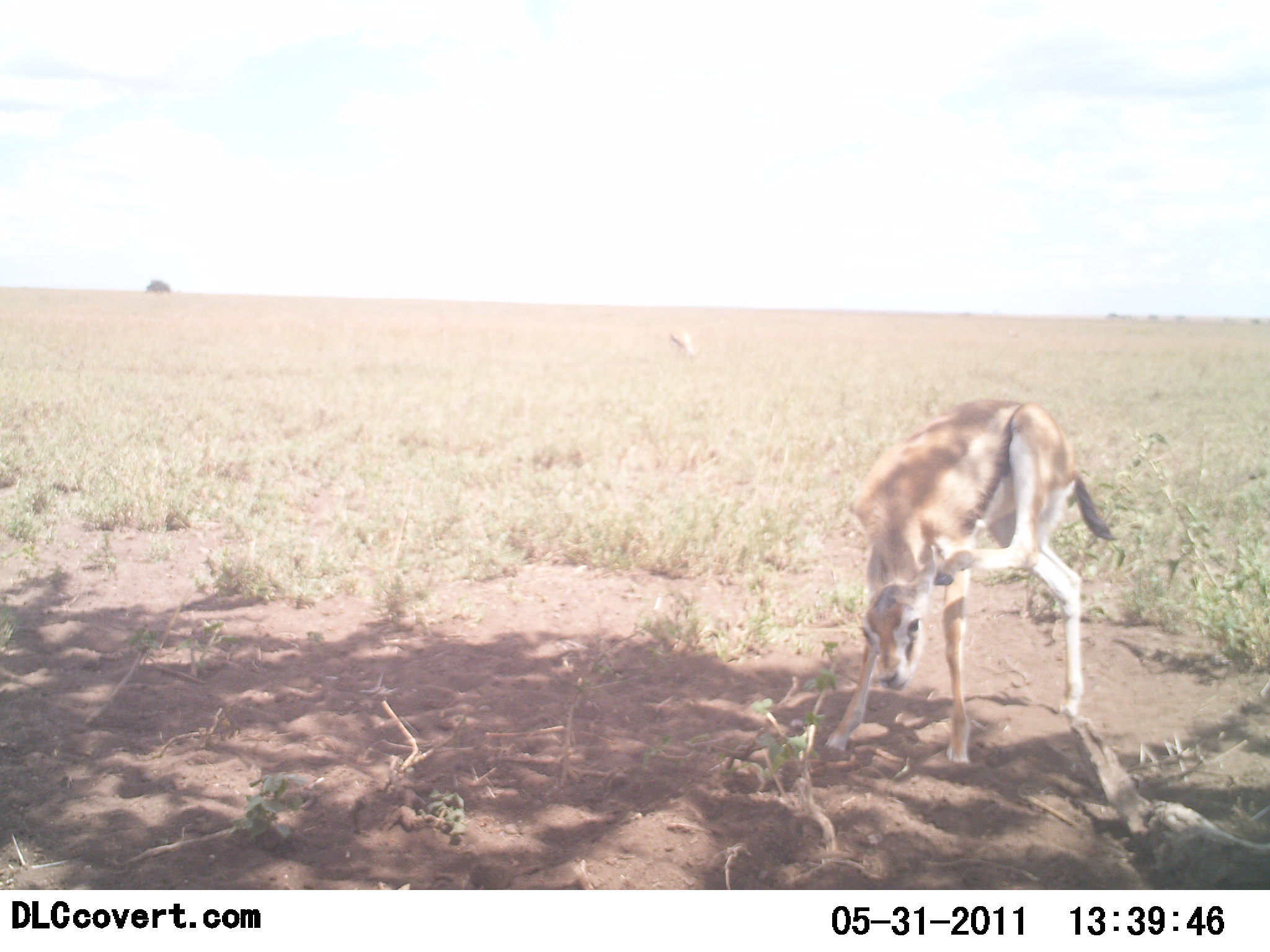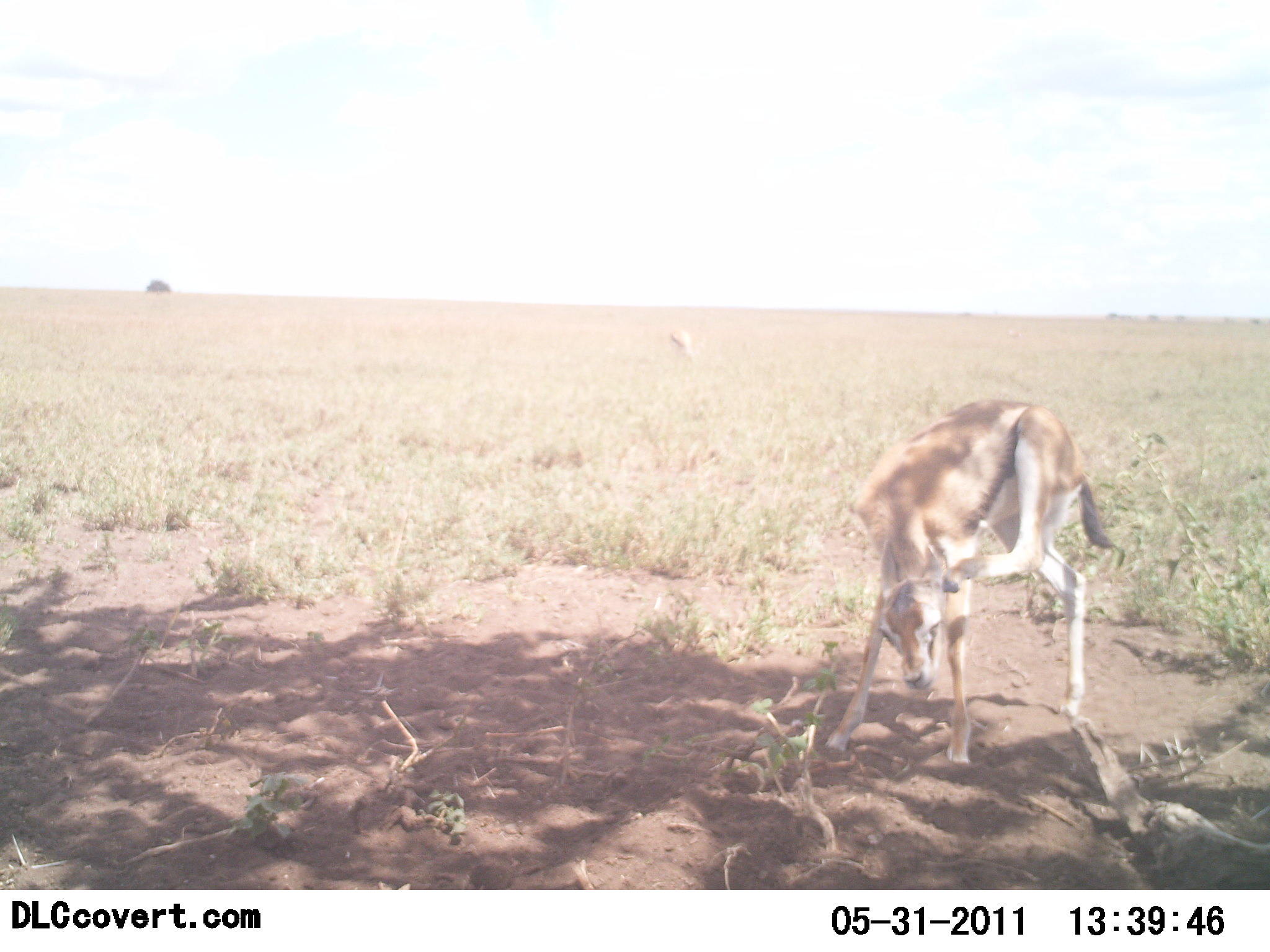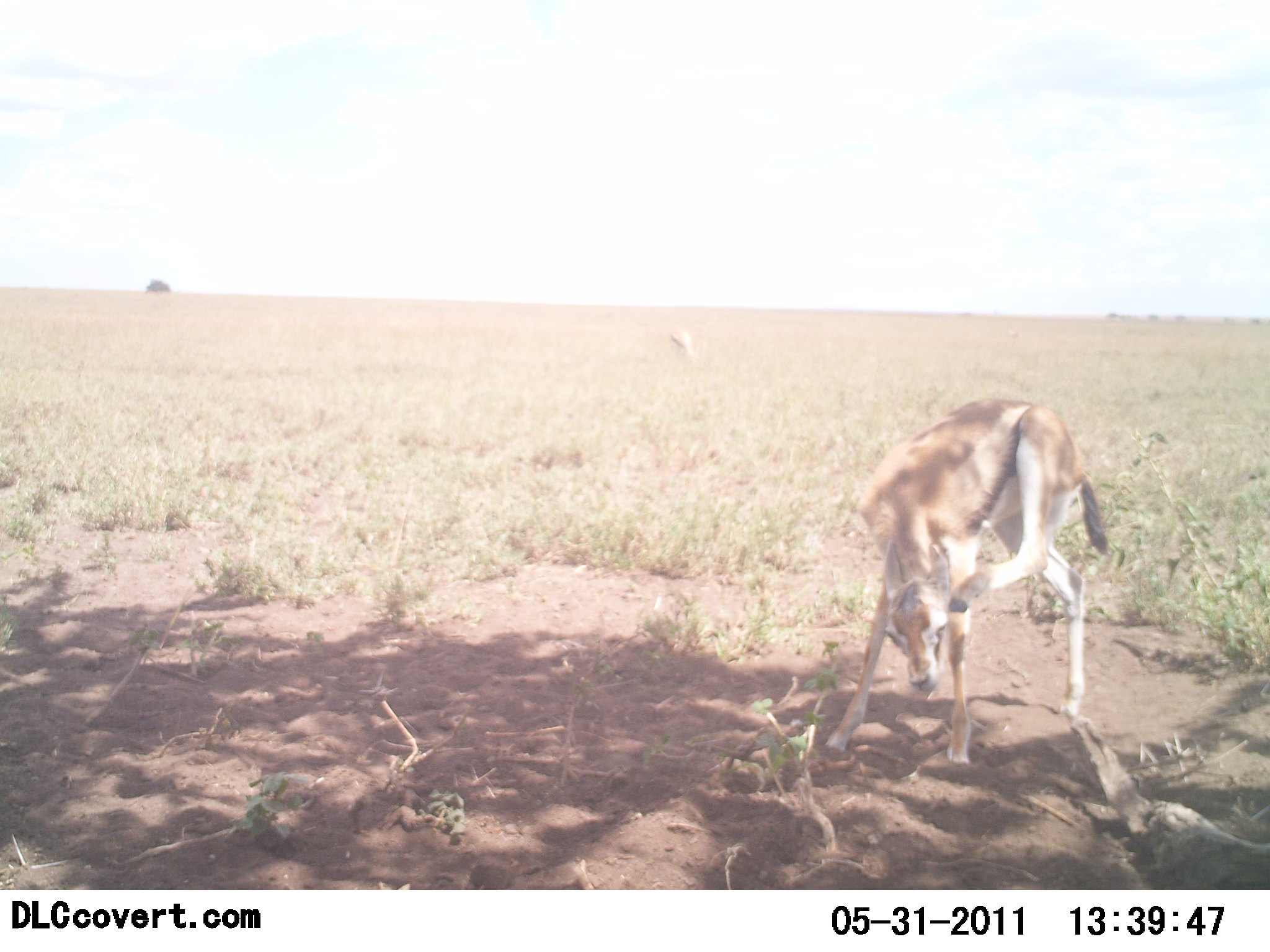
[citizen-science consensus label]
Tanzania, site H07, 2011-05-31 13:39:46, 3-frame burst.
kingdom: Animalia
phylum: Chordata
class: Mammalia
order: Artiodactyla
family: Bovidae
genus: Eudorcas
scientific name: Eudorcas thomsonii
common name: thomson's gazelle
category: gazellethomsons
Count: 1.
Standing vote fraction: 67%.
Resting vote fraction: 0%.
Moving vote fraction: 25%.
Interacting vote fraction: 17%.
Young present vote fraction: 0%.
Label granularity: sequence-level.